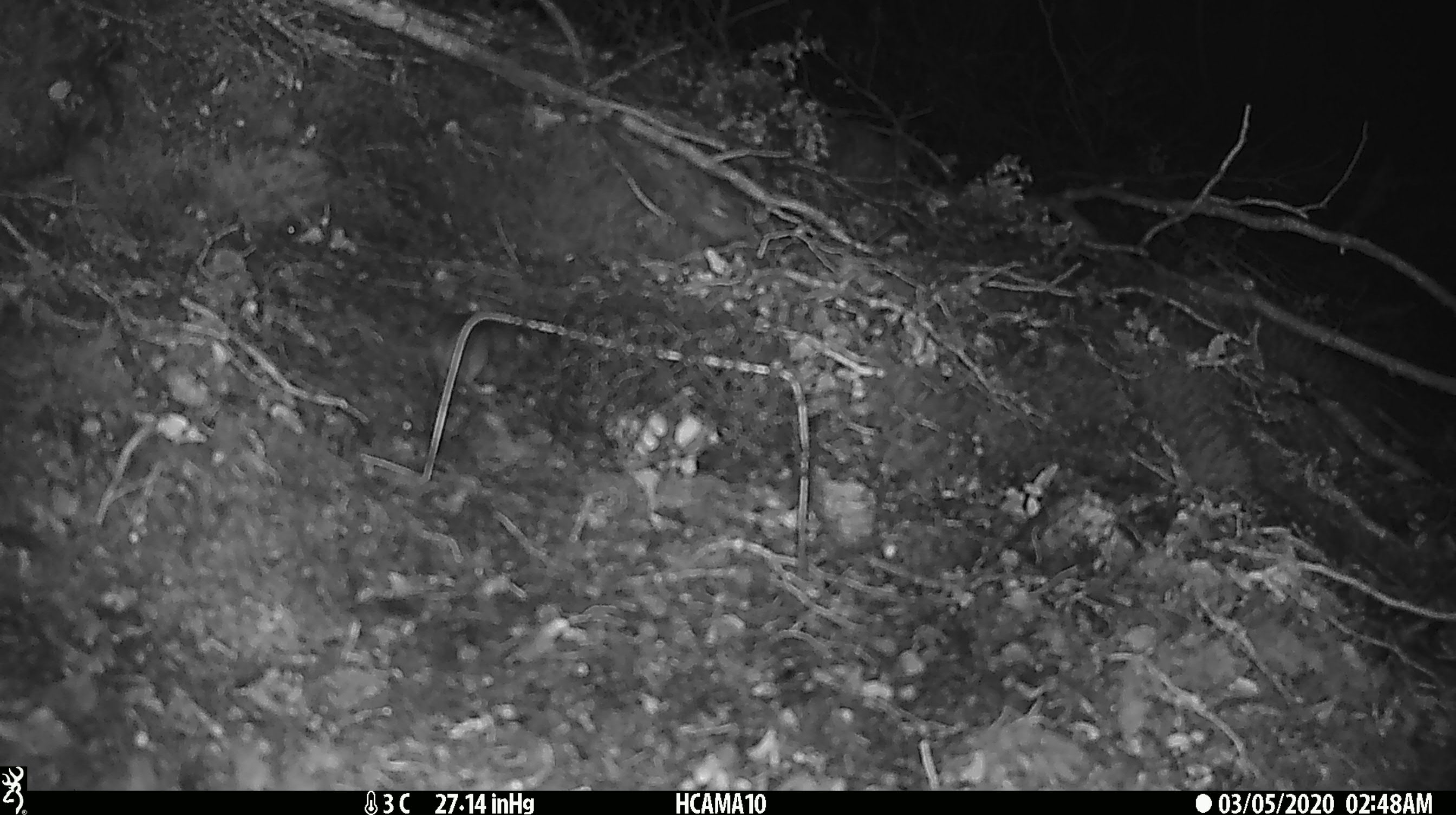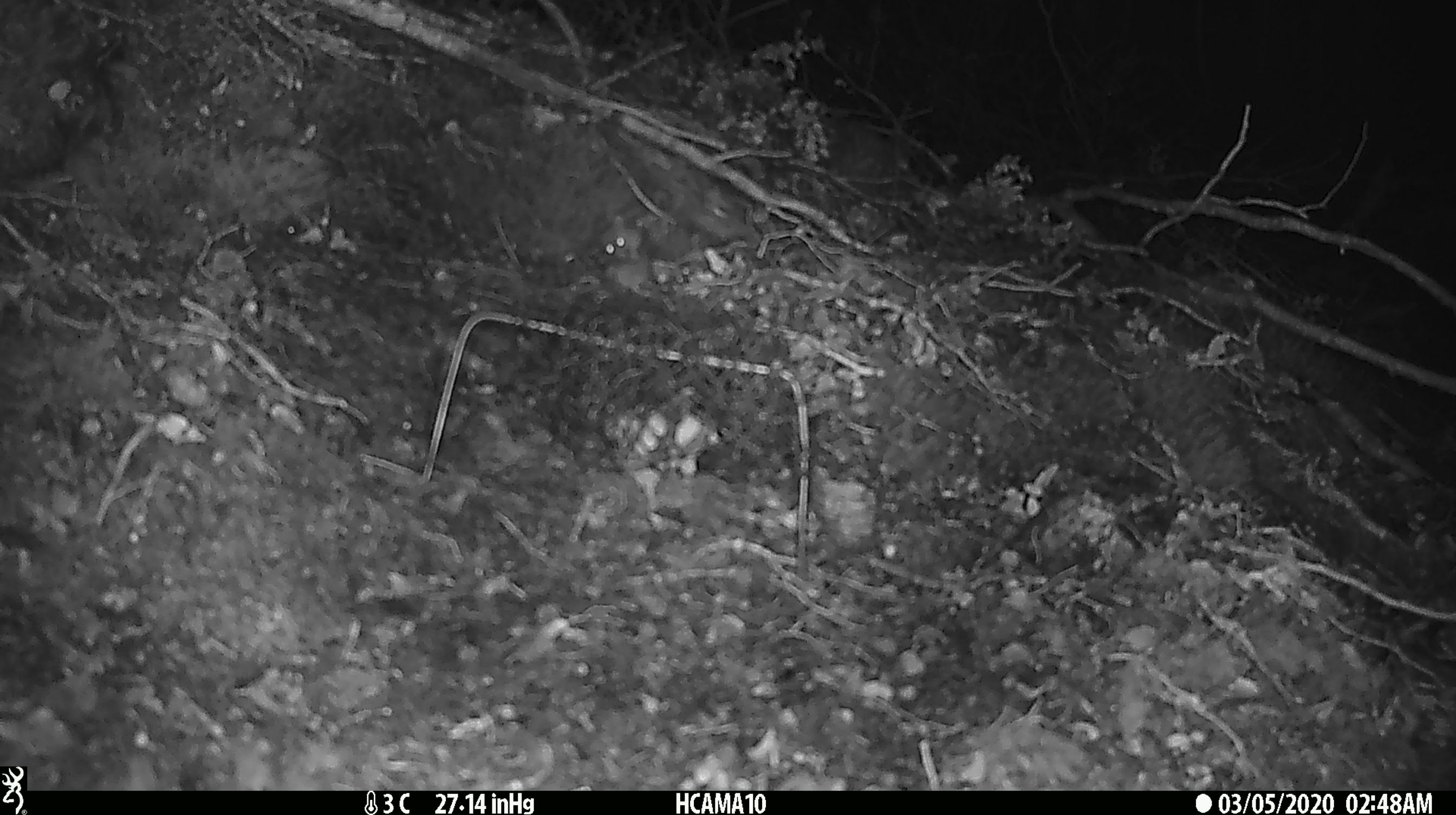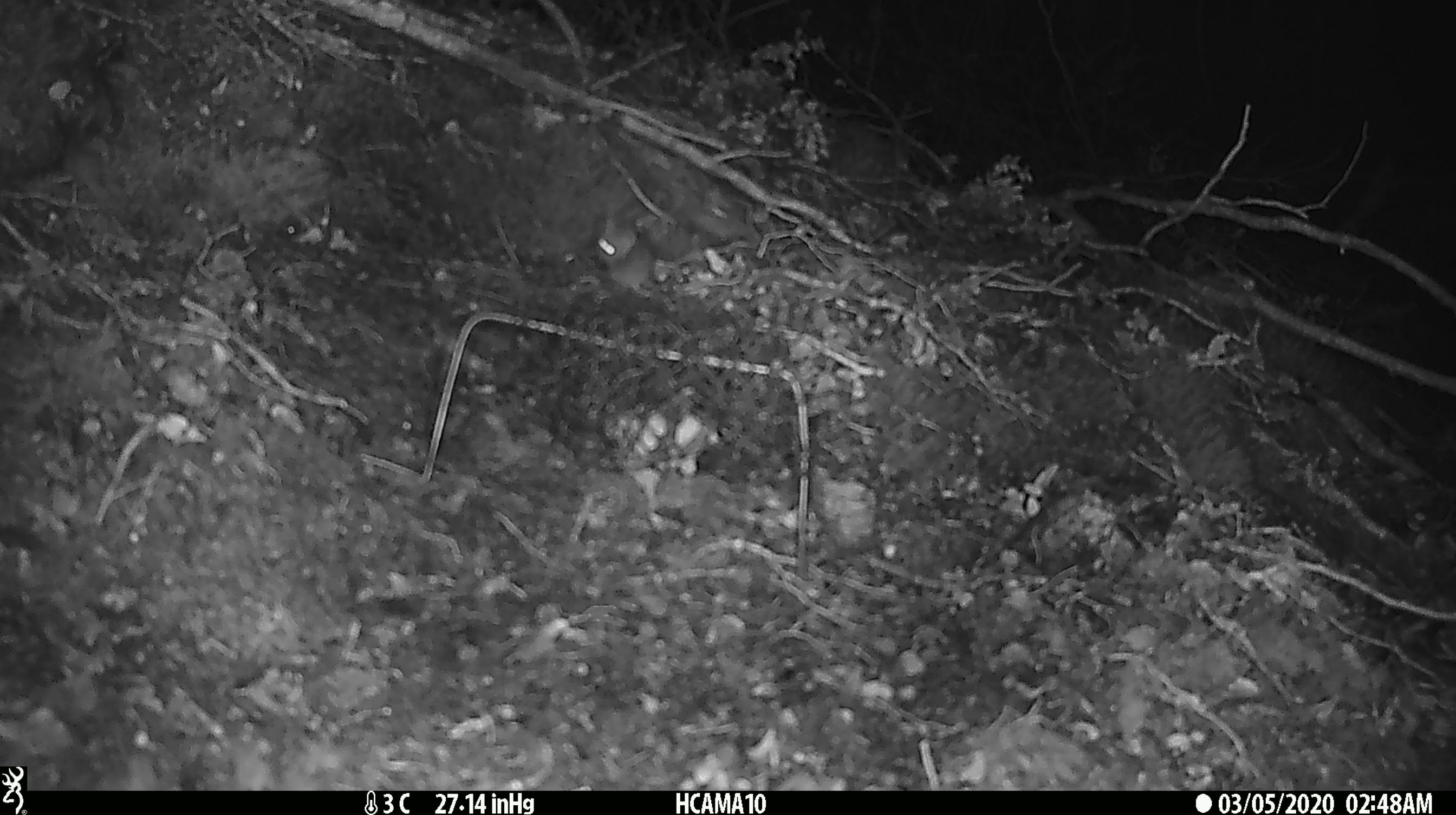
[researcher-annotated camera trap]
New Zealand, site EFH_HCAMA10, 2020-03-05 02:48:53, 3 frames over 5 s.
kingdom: Animalia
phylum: Chordata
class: Mammalia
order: Rodentia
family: Muridae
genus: Mus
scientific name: Mus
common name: mouse